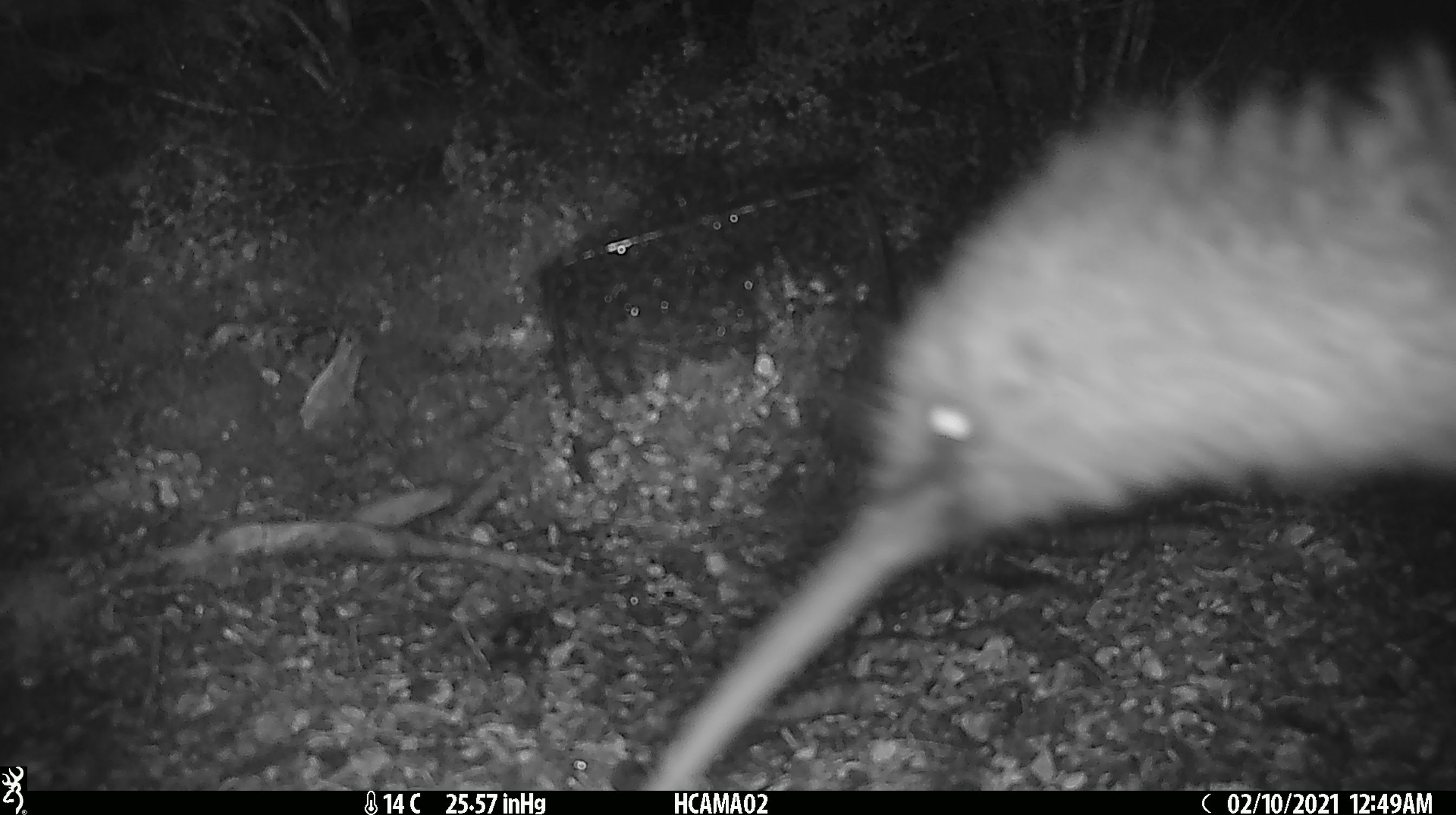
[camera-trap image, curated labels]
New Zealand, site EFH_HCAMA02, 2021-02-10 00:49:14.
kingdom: Animalia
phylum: Chordata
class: Aves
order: Apterygiformes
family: Apterygidae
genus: Apteryx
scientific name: Apteryx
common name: kiwi